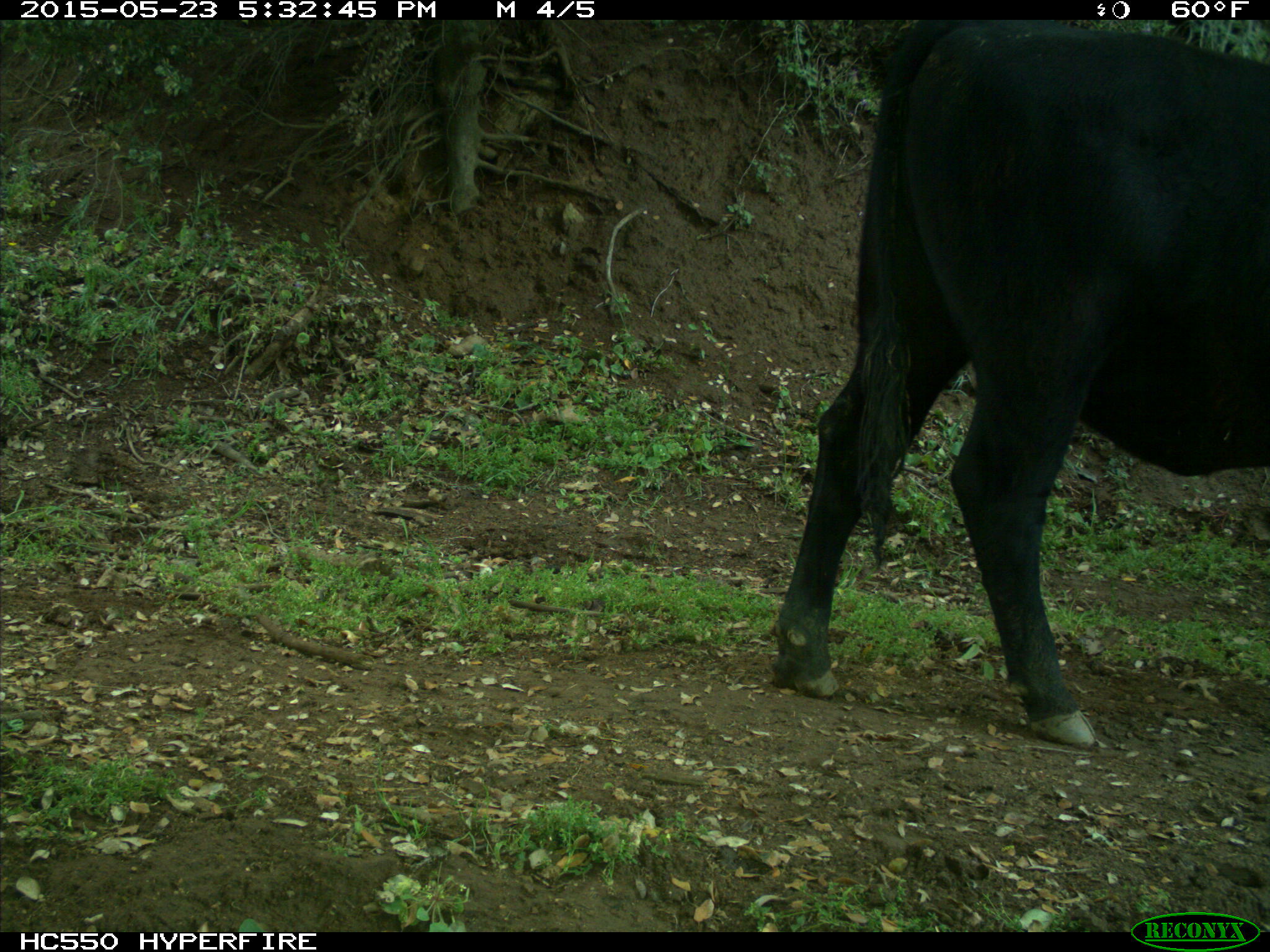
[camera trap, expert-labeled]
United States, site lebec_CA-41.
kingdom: Animalia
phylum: Chordata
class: Mammalia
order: Artiodactyla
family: Bovidae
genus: Bos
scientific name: Bos taurus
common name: domestic cow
Bos taurus (domestic cow).